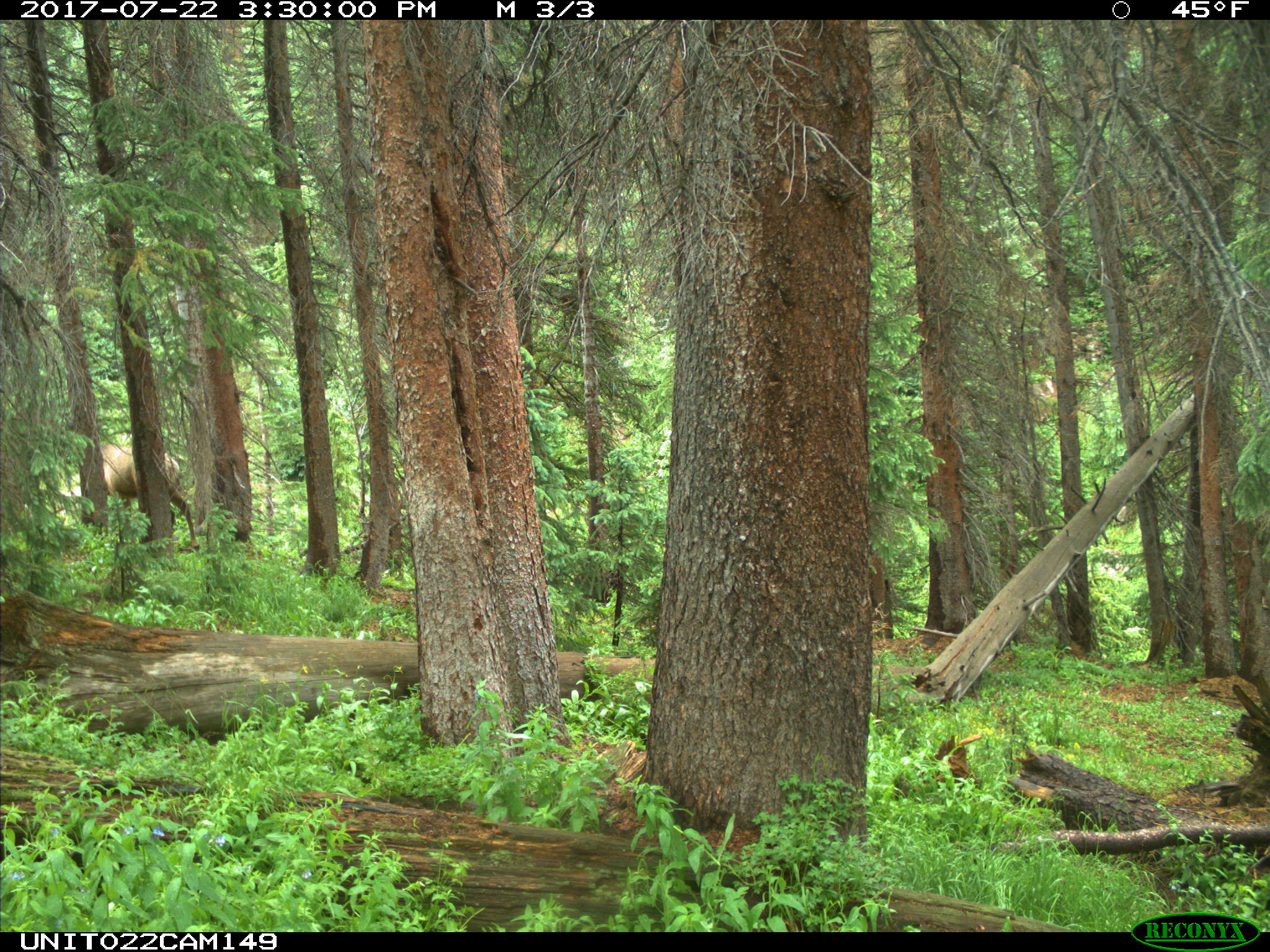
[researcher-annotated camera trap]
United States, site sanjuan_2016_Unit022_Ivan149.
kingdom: Animalia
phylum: Chordata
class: Mammalia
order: Artiodactyla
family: Cervidae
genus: Cervus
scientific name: Cervus elaphus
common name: red deer